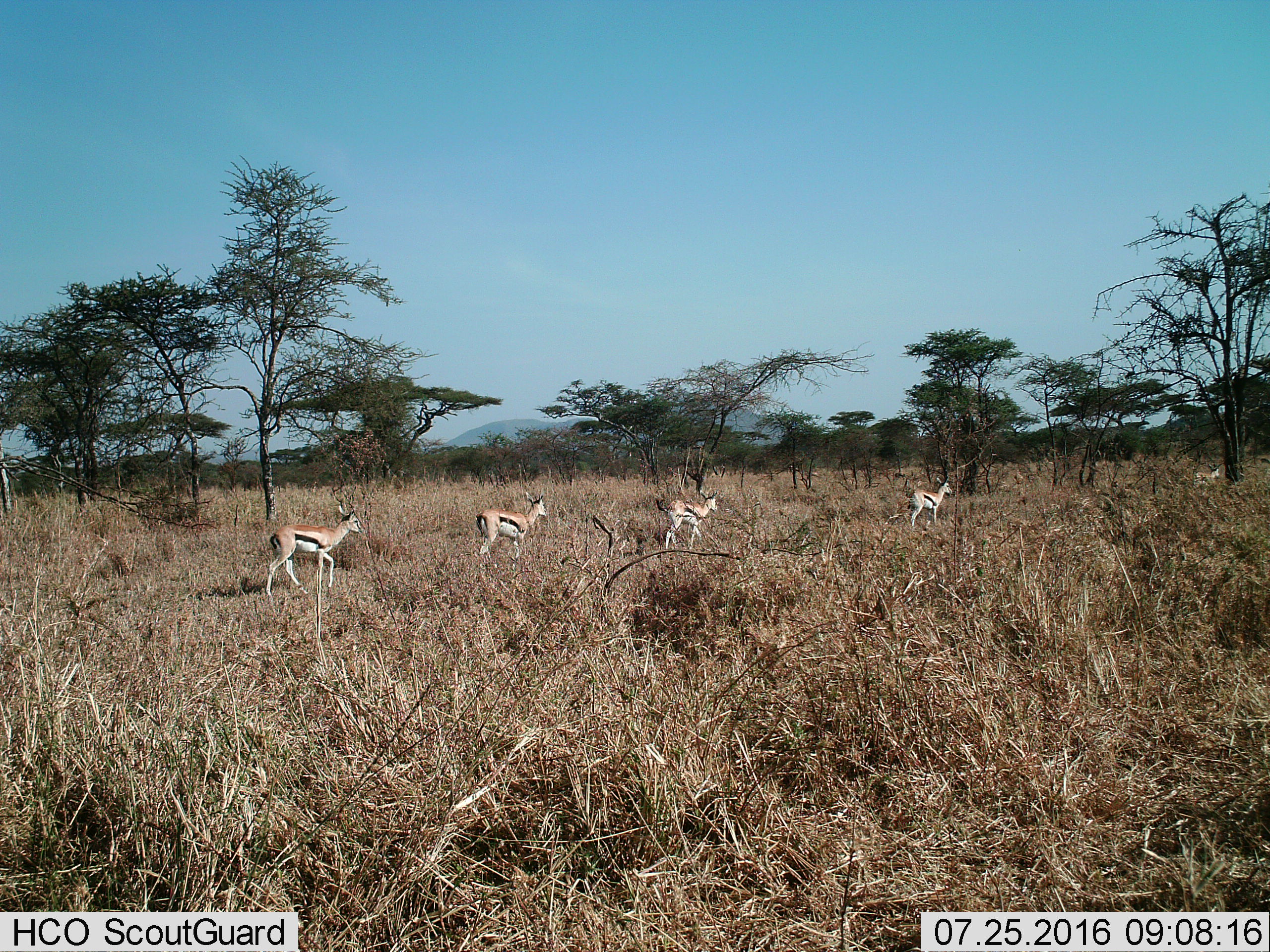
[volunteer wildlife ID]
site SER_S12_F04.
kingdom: Animalia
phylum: Chordata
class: Mammalia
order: Artiodactyla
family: Bovidae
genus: Eudorcas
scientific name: Eudorcas thomsonii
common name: thomson's gazelle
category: gazellethomsons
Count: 5.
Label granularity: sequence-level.